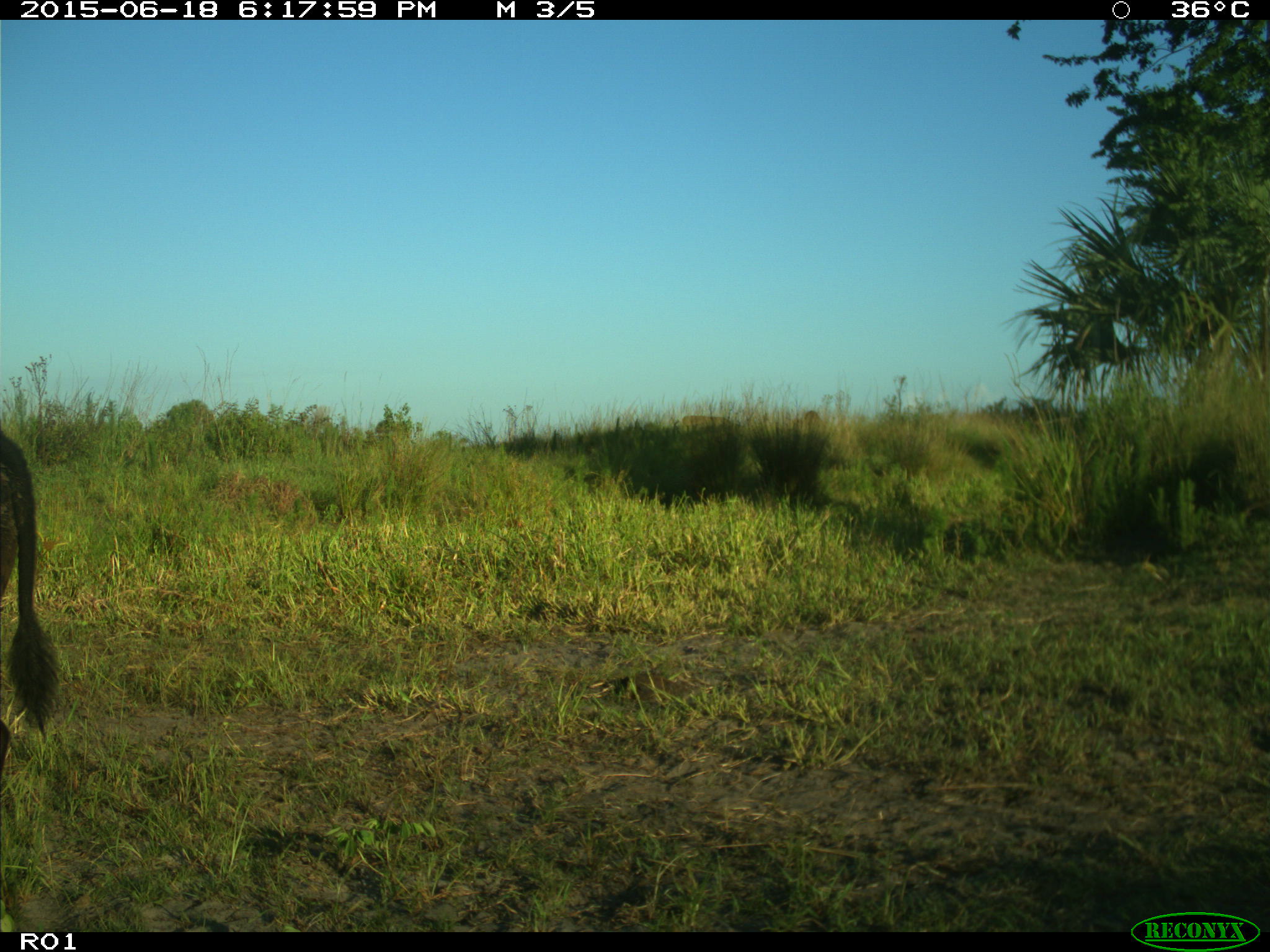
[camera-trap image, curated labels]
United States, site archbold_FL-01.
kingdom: Animalia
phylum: Chordata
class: Mammalia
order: Artiodactyla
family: Bovidae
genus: Bos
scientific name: Bos taurus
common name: domestic cow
Bos taurus (domestic cow).